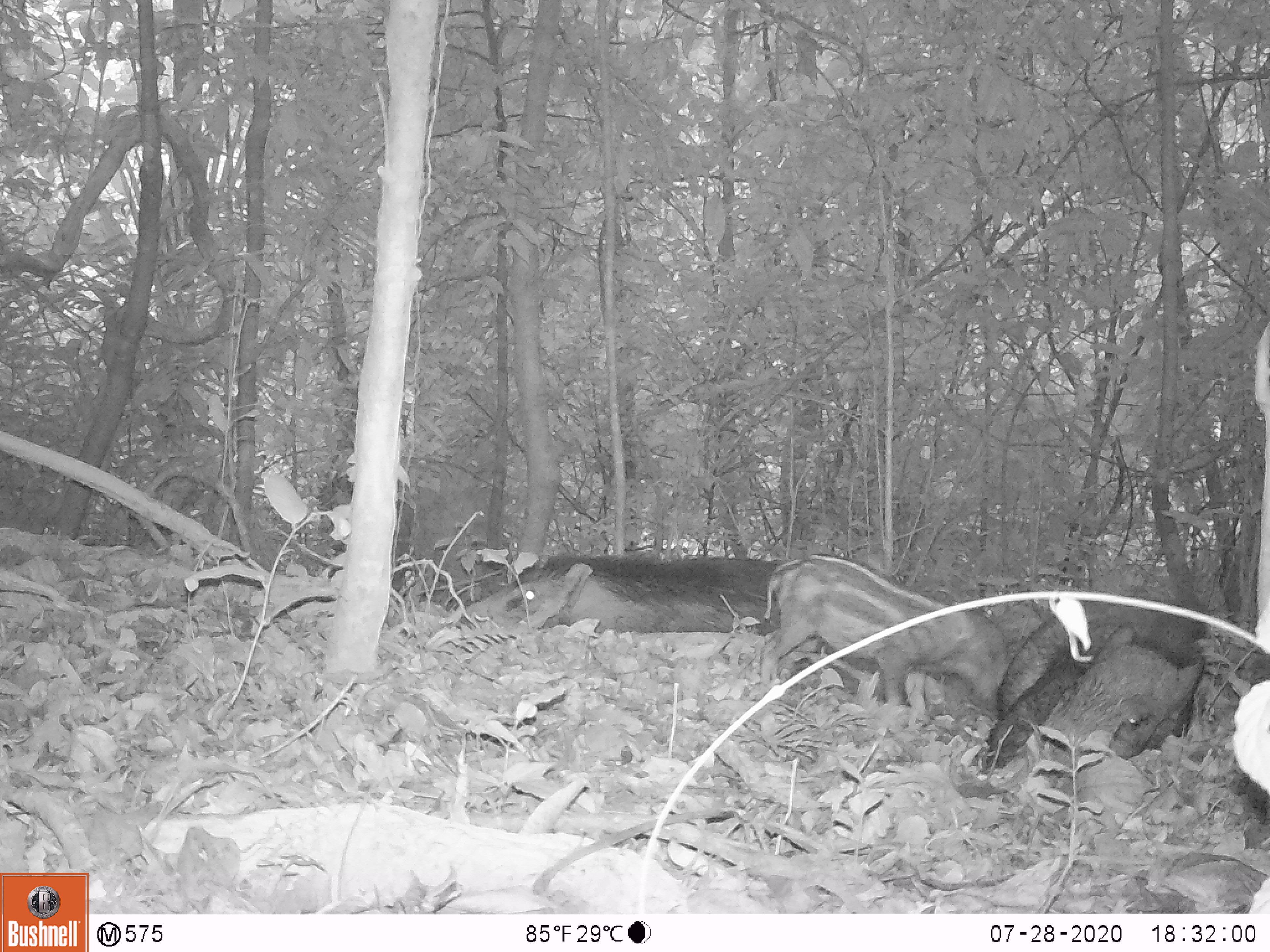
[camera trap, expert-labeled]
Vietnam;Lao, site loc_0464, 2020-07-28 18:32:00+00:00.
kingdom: Animalia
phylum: Chordata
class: Mammalia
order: Artiodactyla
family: Suidae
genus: Sus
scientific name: Sus scrofa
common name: eurasian wild pig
Eurasian wild pig (Sus scrofa). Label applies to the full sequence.